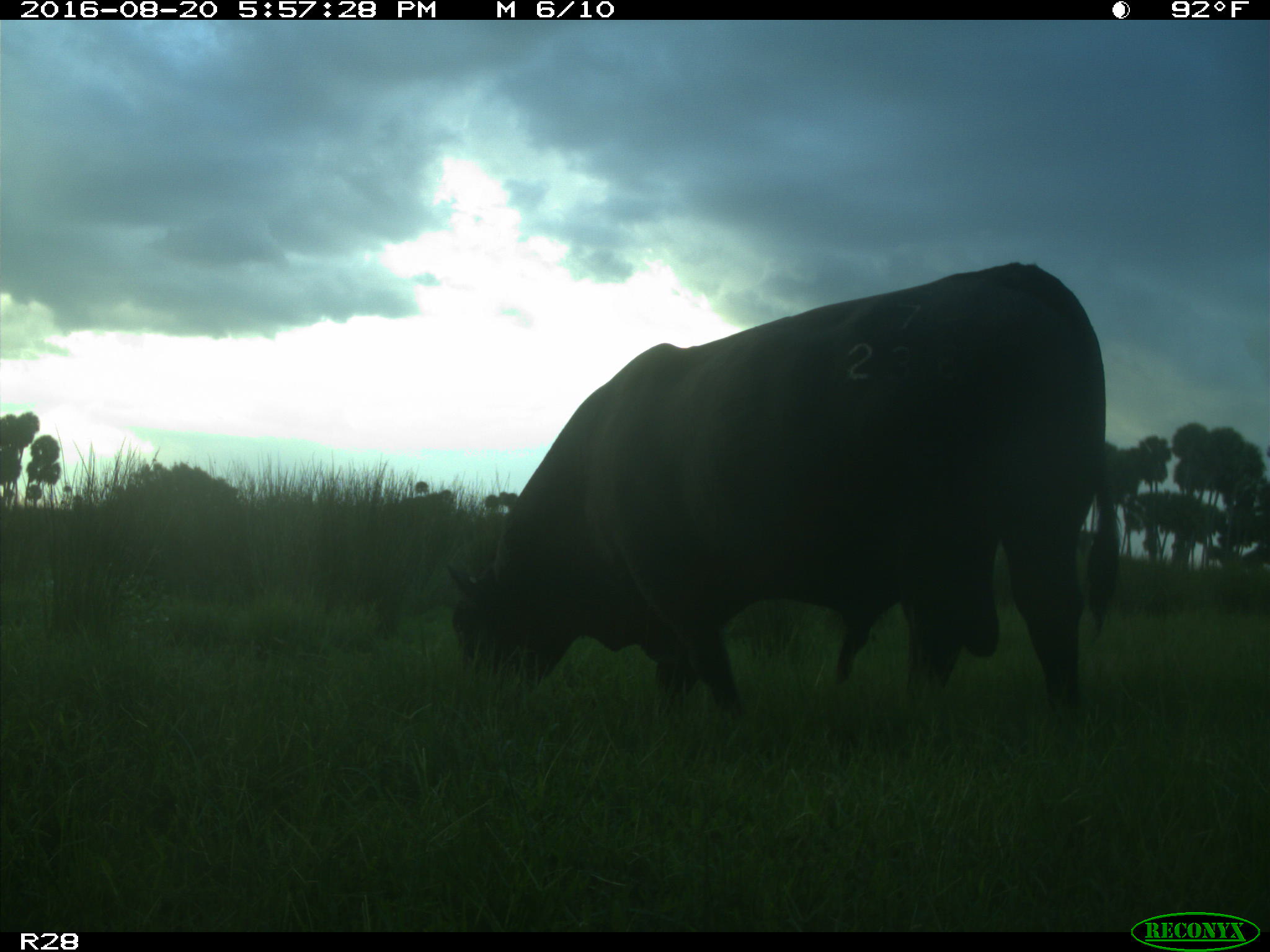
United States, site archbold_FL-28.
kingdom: Animalia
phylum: Chordata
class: Mammalia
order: Artiodactyla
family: Bovidae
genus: Bos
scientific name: Bos taurus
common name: domestic cow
Bos taurus (domestic cow).